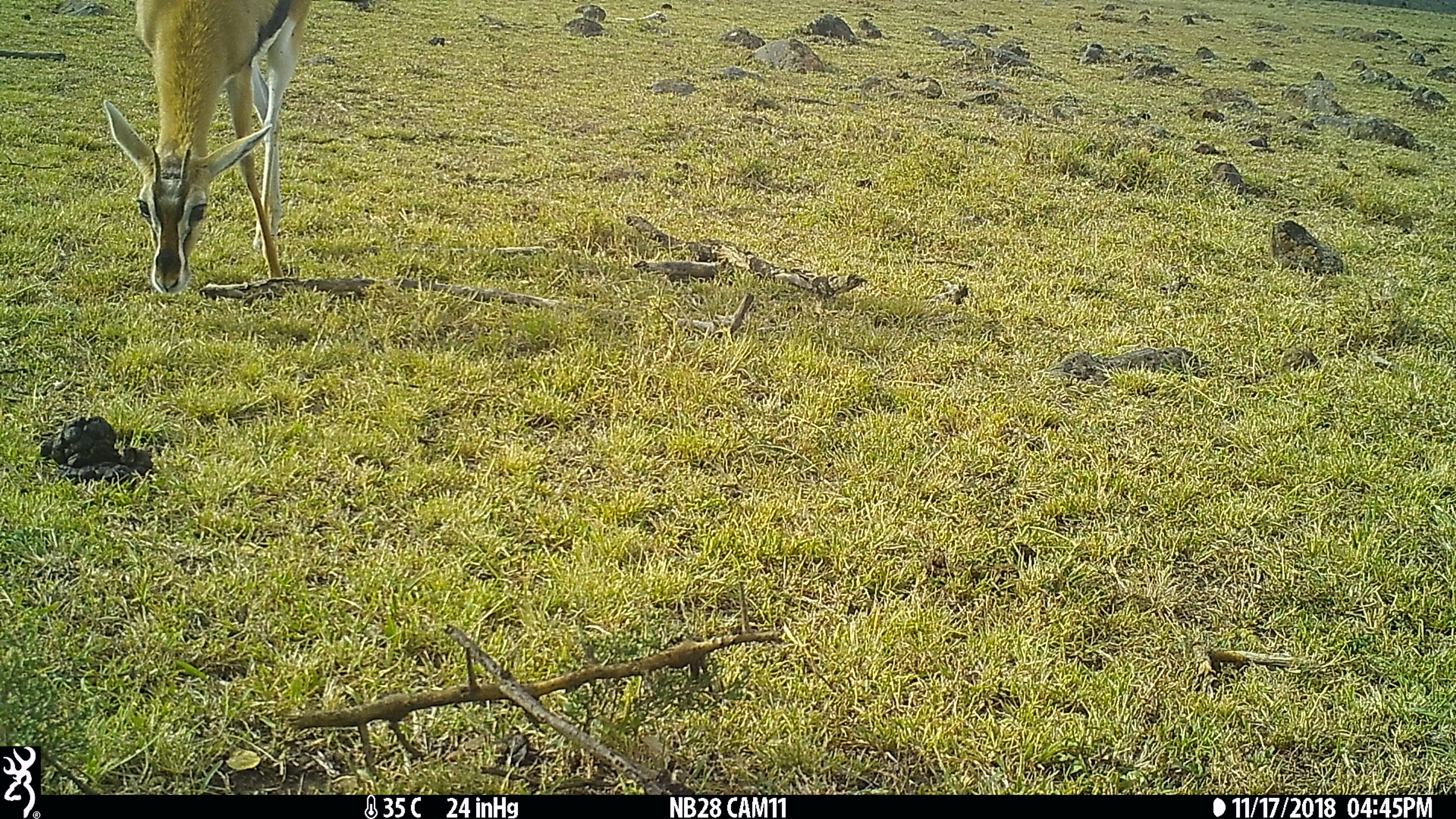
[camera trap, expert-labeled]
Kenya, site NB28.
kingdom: Animalia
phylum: Chordata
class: Mammalia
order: Artiodactyla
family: Bovidae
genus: Eudorcas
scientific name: Eudorcas thomsonii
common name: thomon's gazelle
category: gazelle thomsons